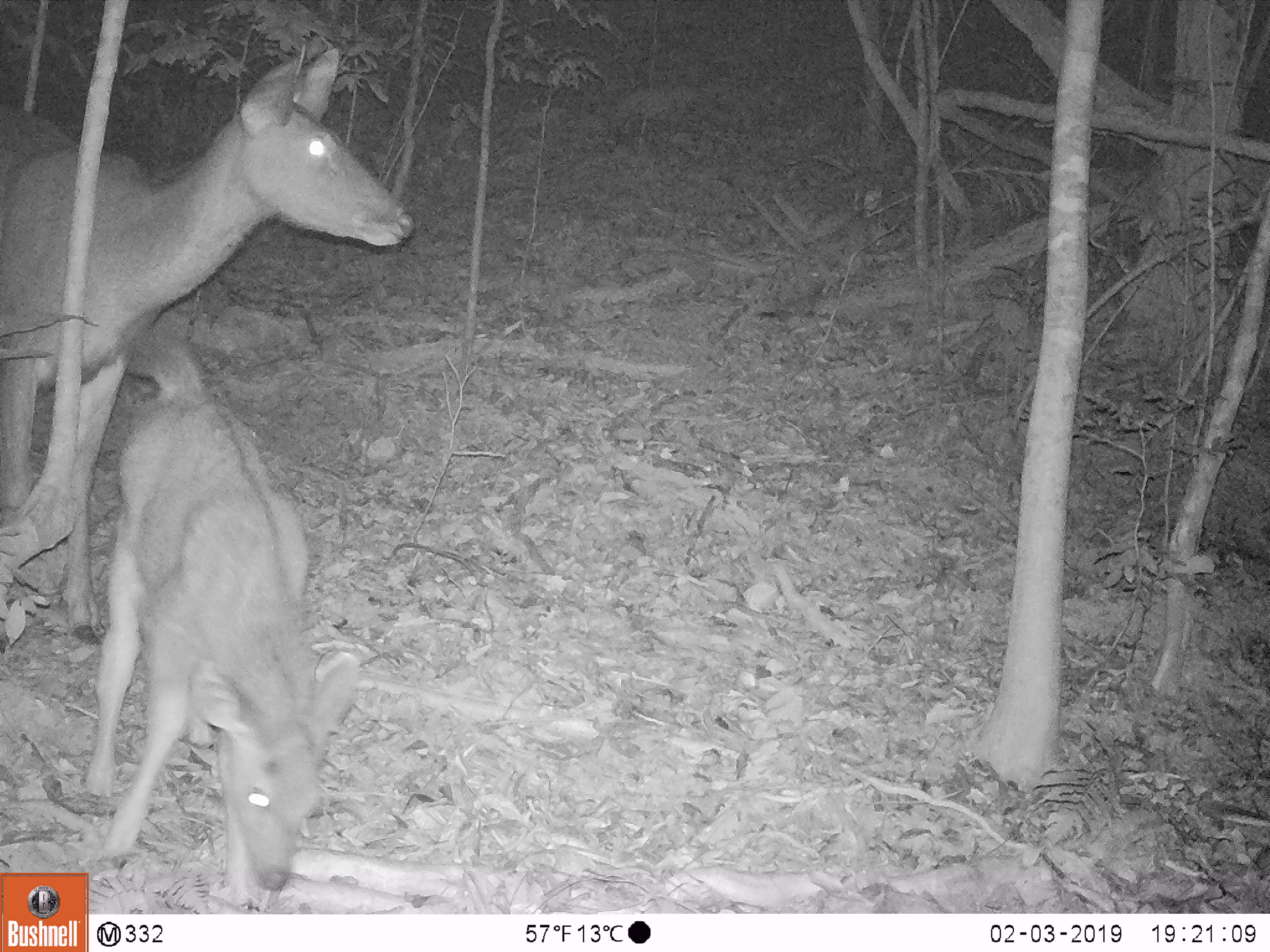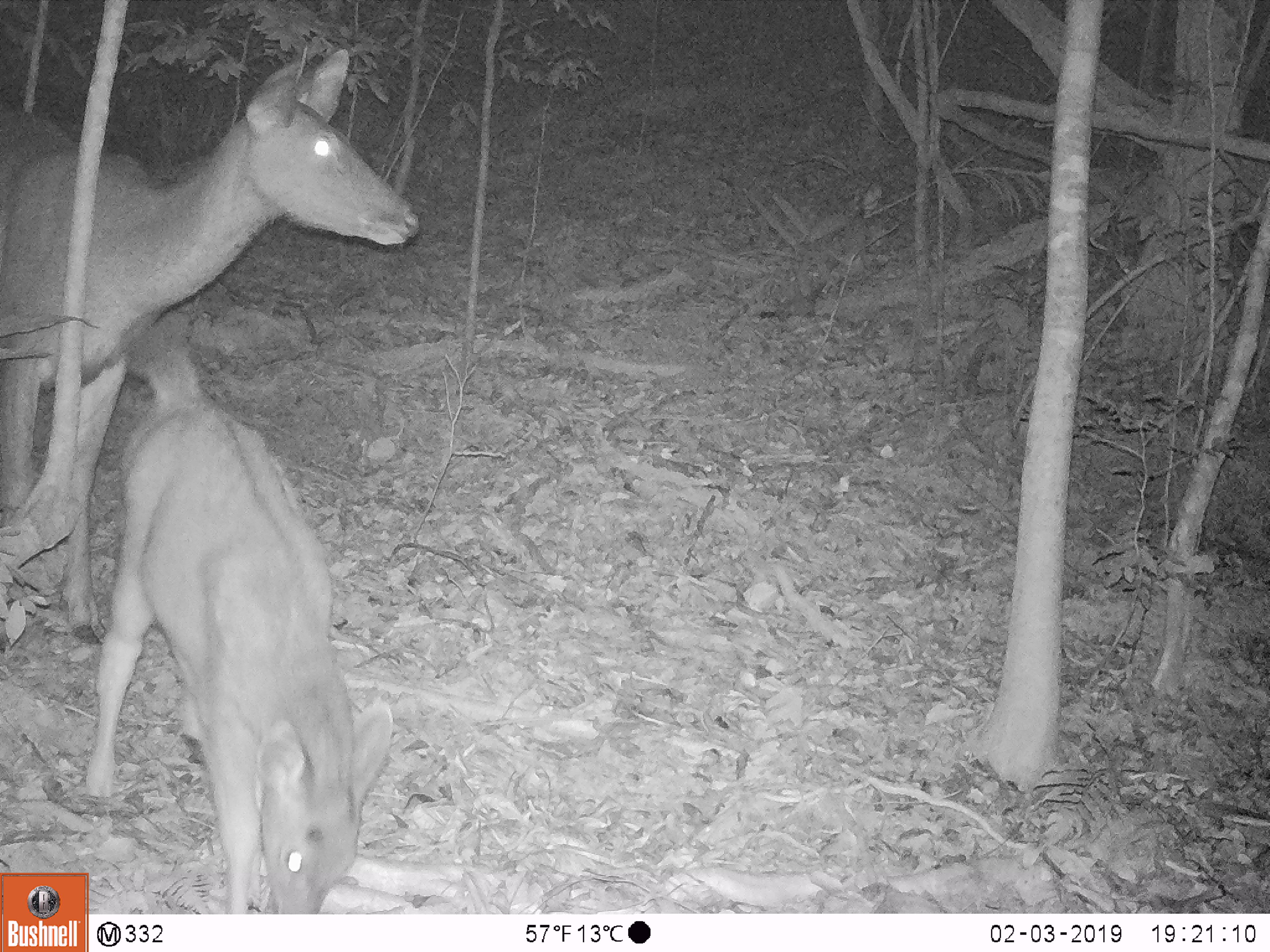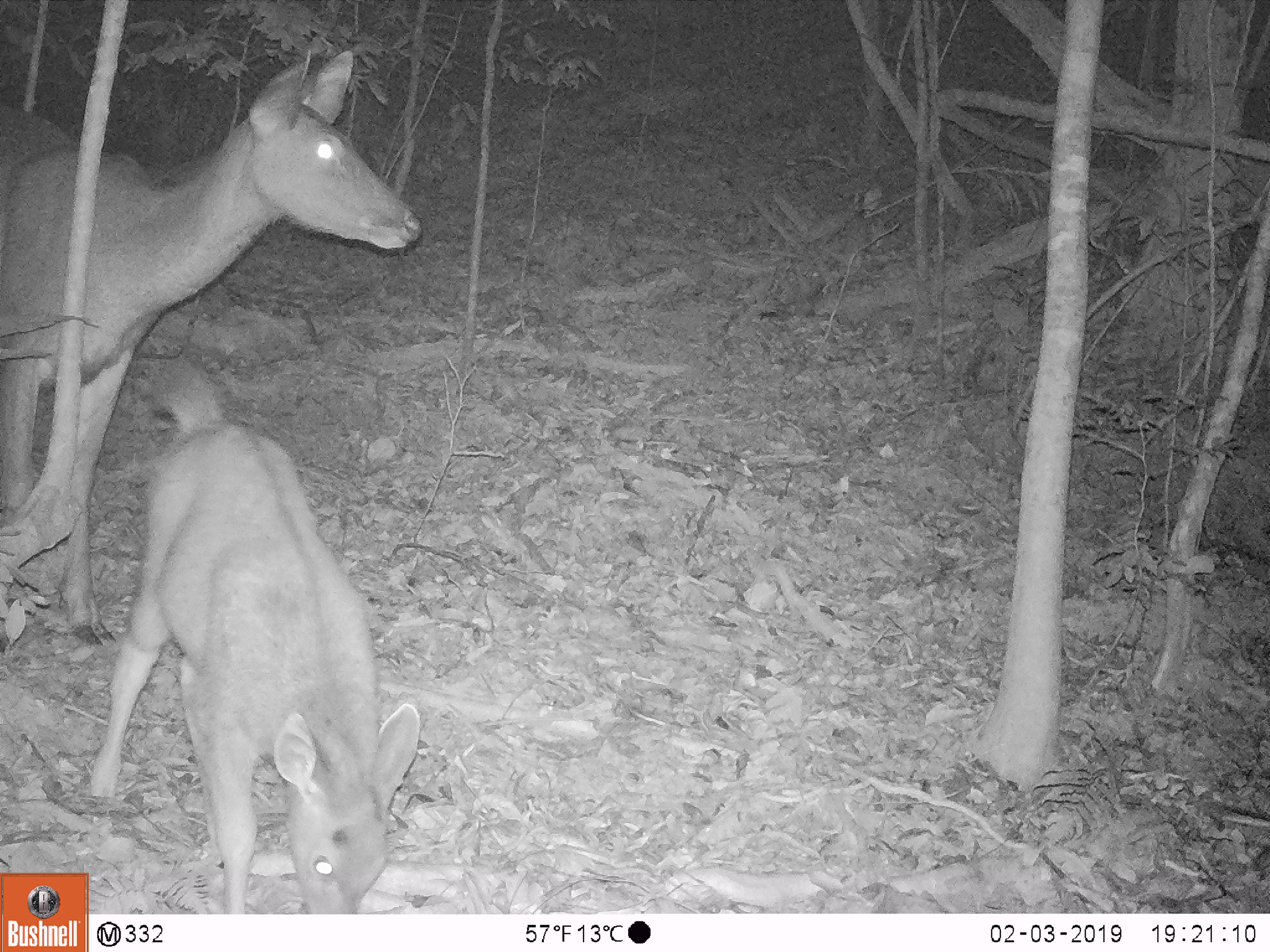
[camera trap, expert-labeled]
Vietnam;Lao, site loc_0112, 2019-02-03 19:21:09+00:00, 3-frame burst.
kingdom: Animalia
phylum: Chordata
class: Mammalia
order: Artiodactyla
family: Cervidae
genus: Rusa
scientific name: Rusa unicolor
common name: sambar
Sambar (Rusa unicolor). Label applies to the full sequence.